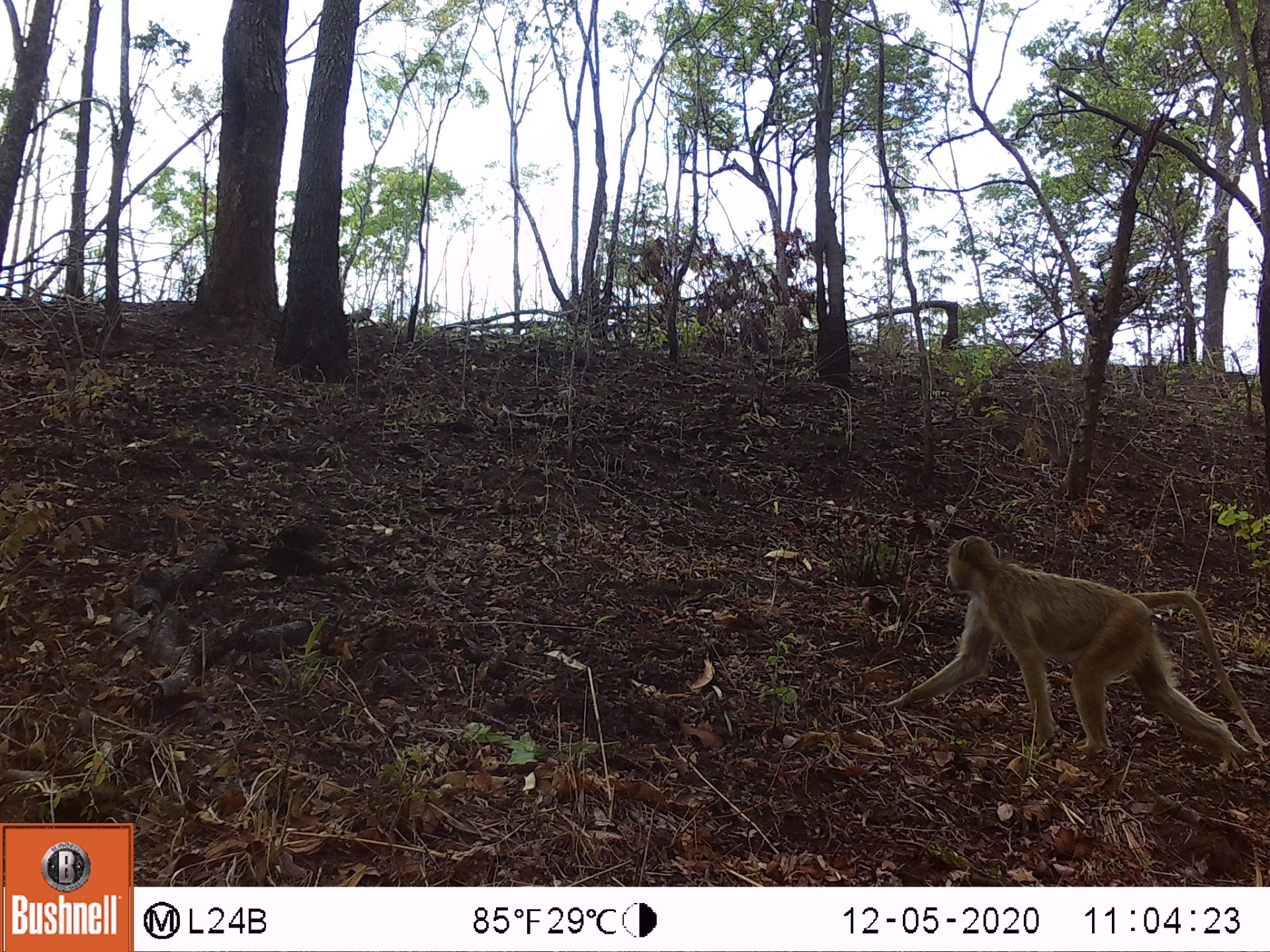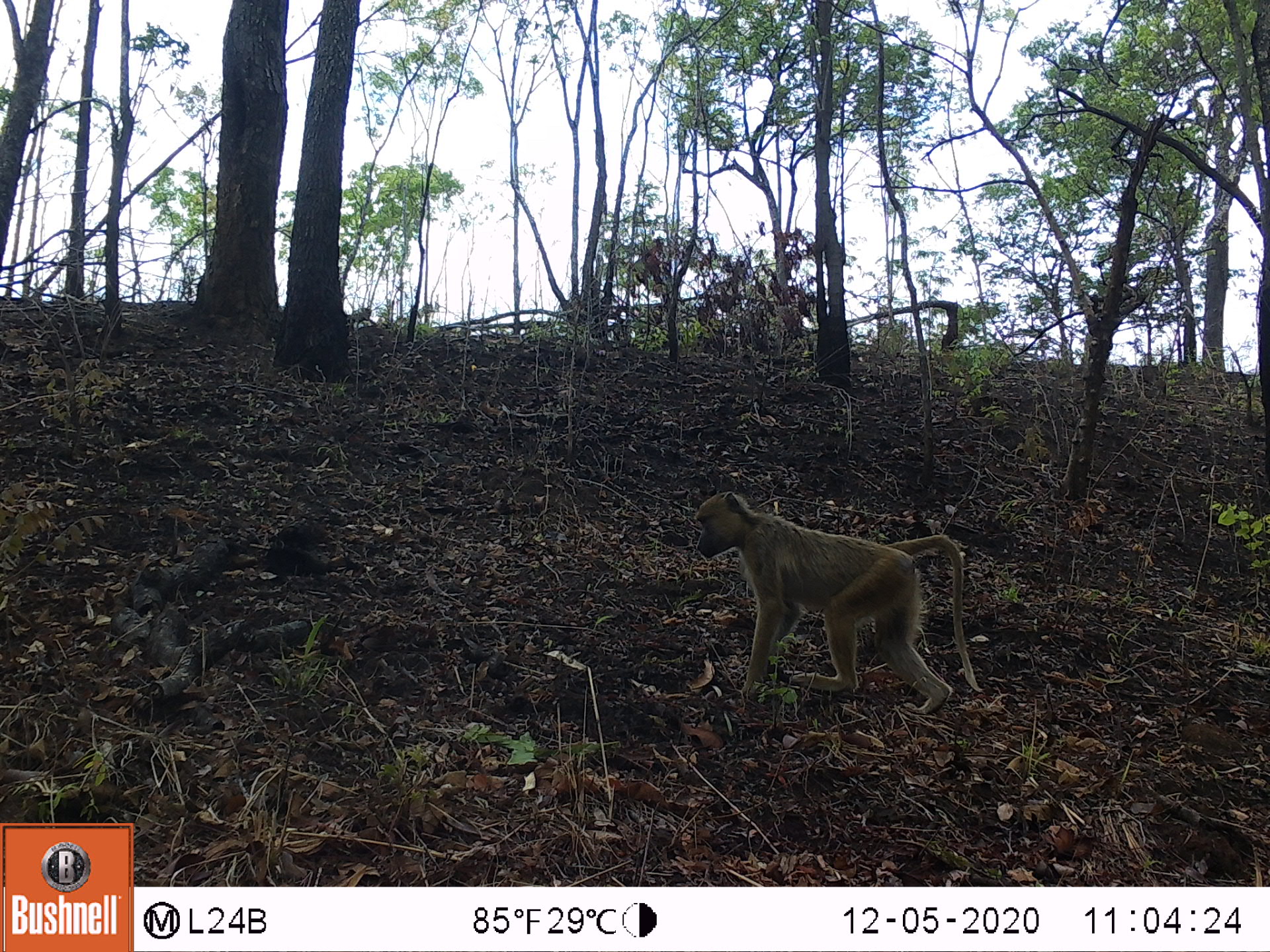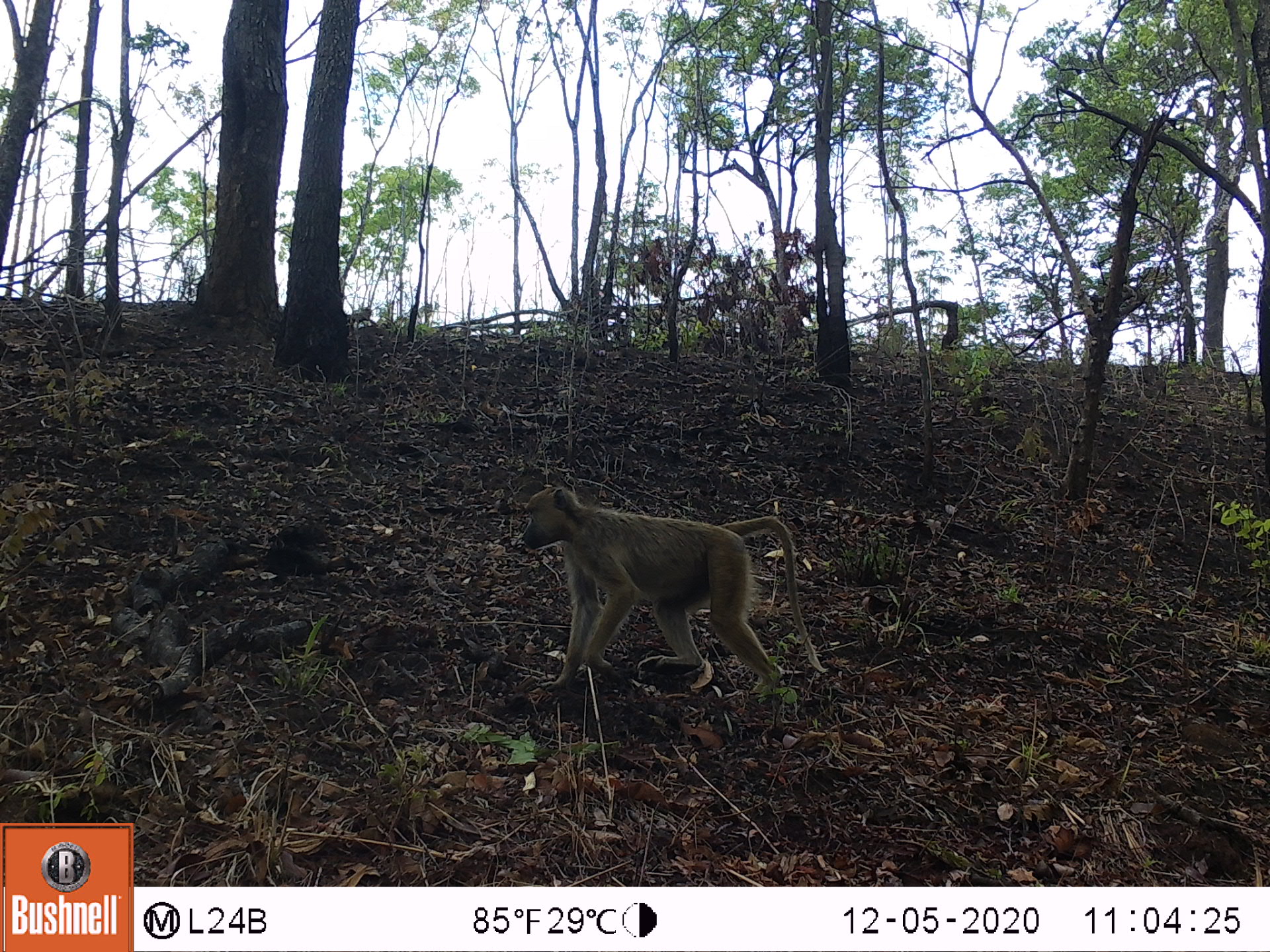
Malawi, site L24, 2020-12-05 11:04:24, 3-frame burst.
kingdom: Animalia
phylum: Chordata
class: Mammalia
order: Primates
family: Cercopithecidae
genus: Papio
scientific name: Papio cynocephalus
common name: yellow baboon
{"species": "yellow baboon (Papio cynocephalus)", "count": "1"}